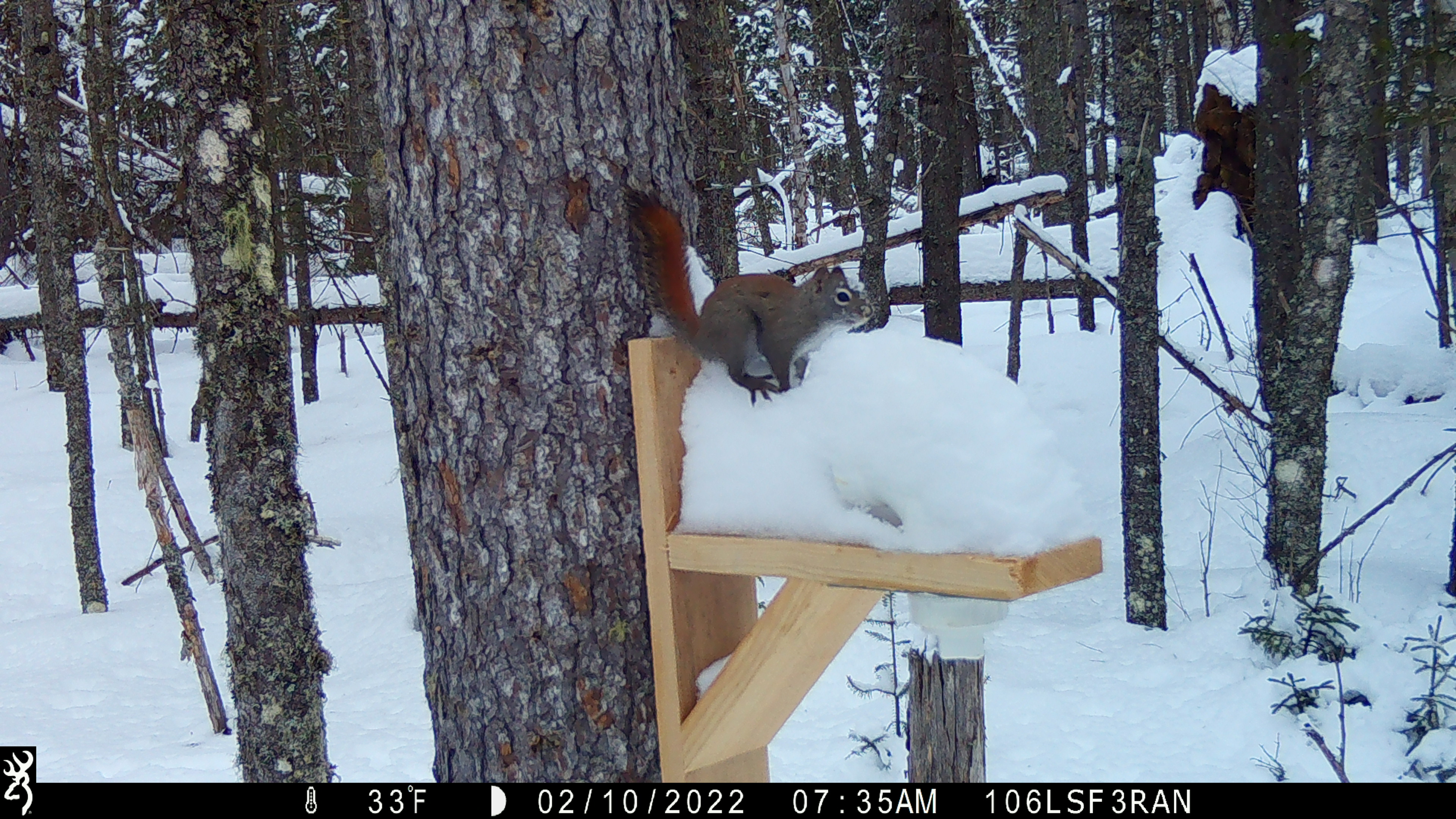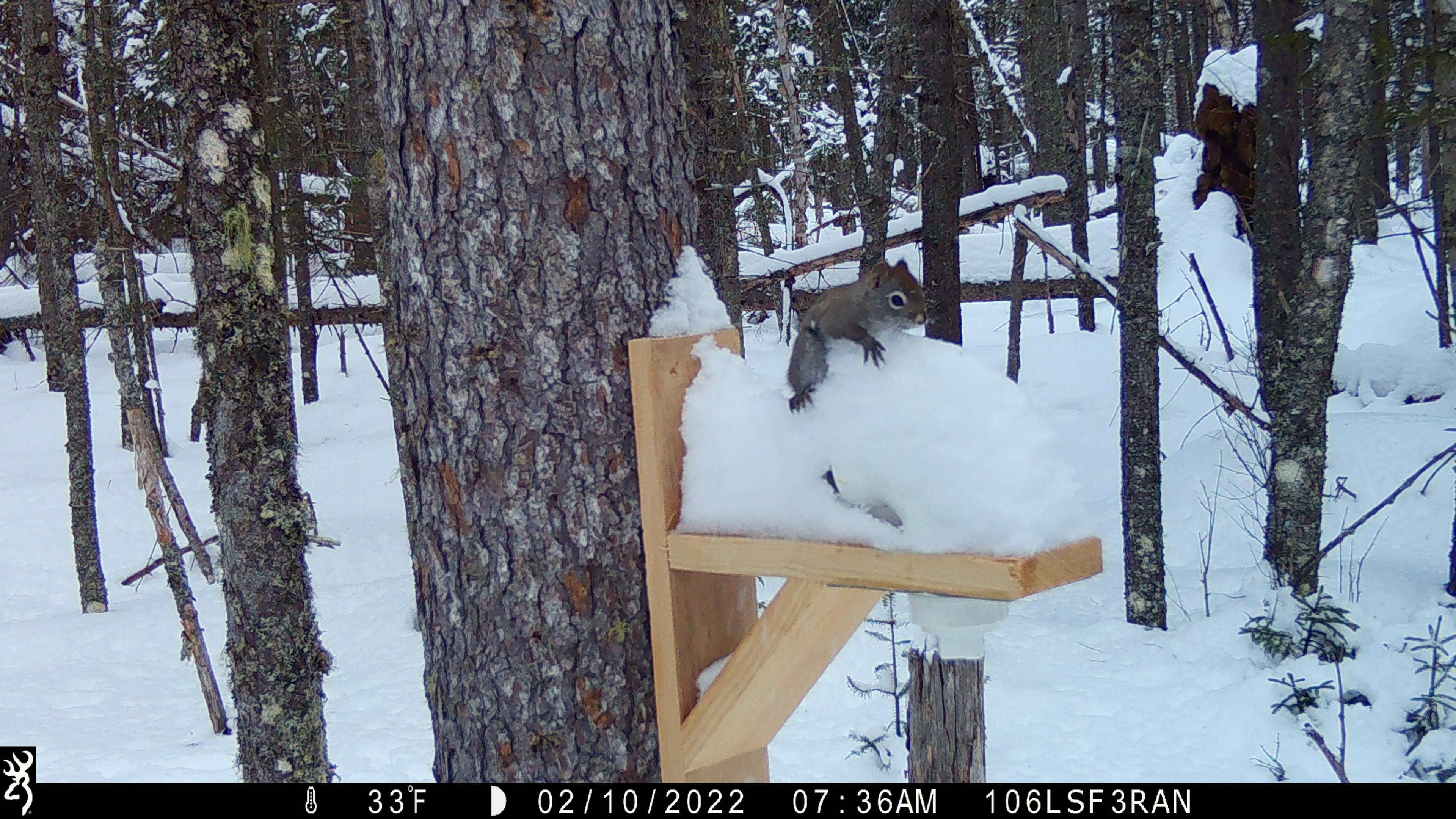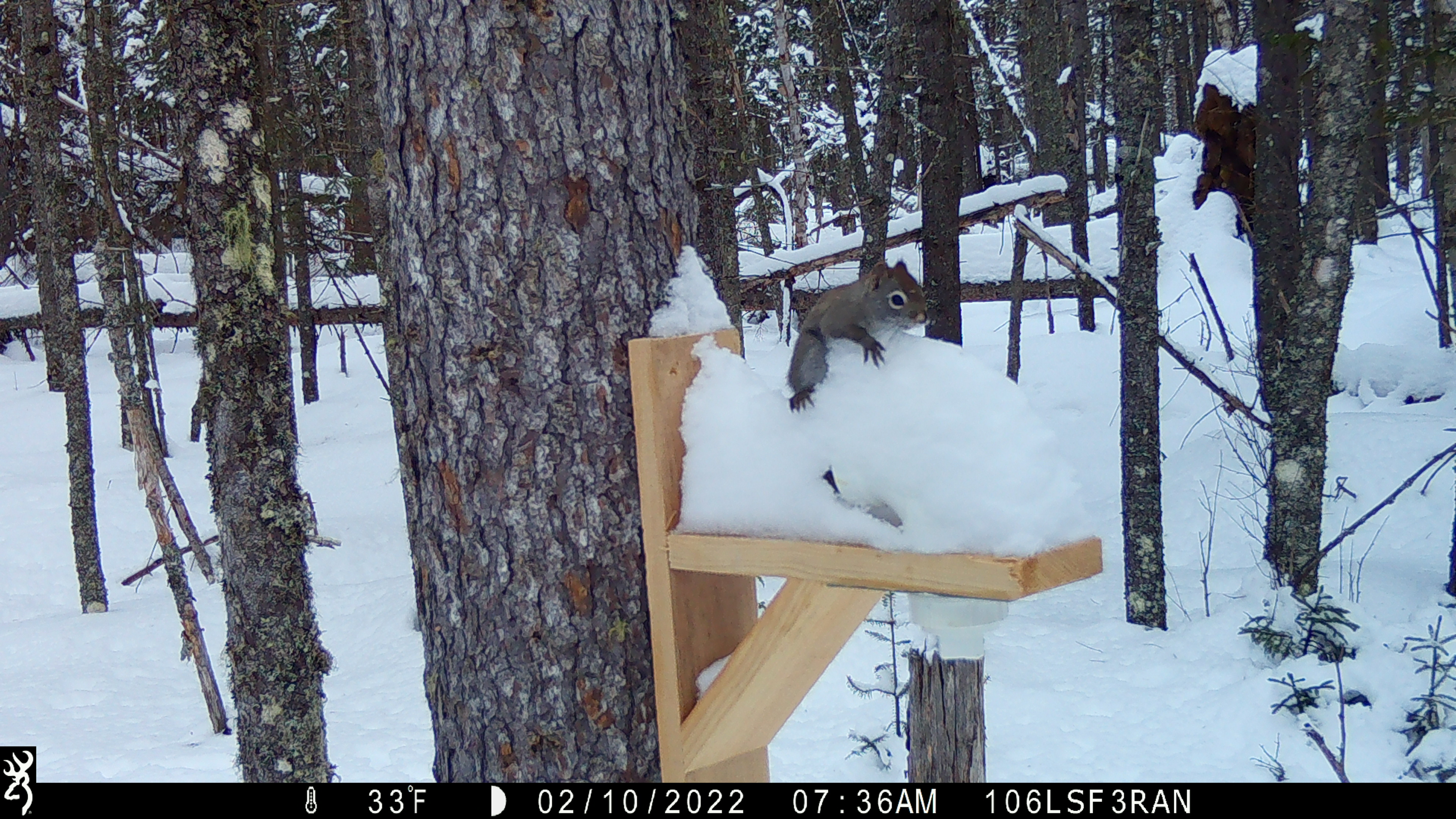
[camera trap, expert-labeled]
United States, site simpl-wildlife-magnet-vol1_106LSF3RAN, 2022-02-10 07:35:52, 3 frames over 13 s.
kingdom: Animalia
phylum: Chordata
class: Mammalia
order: Rodentia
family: Sciuridae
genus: Tamiasciurus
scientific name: Tamiasciurus hudsonicus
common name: red squirrel